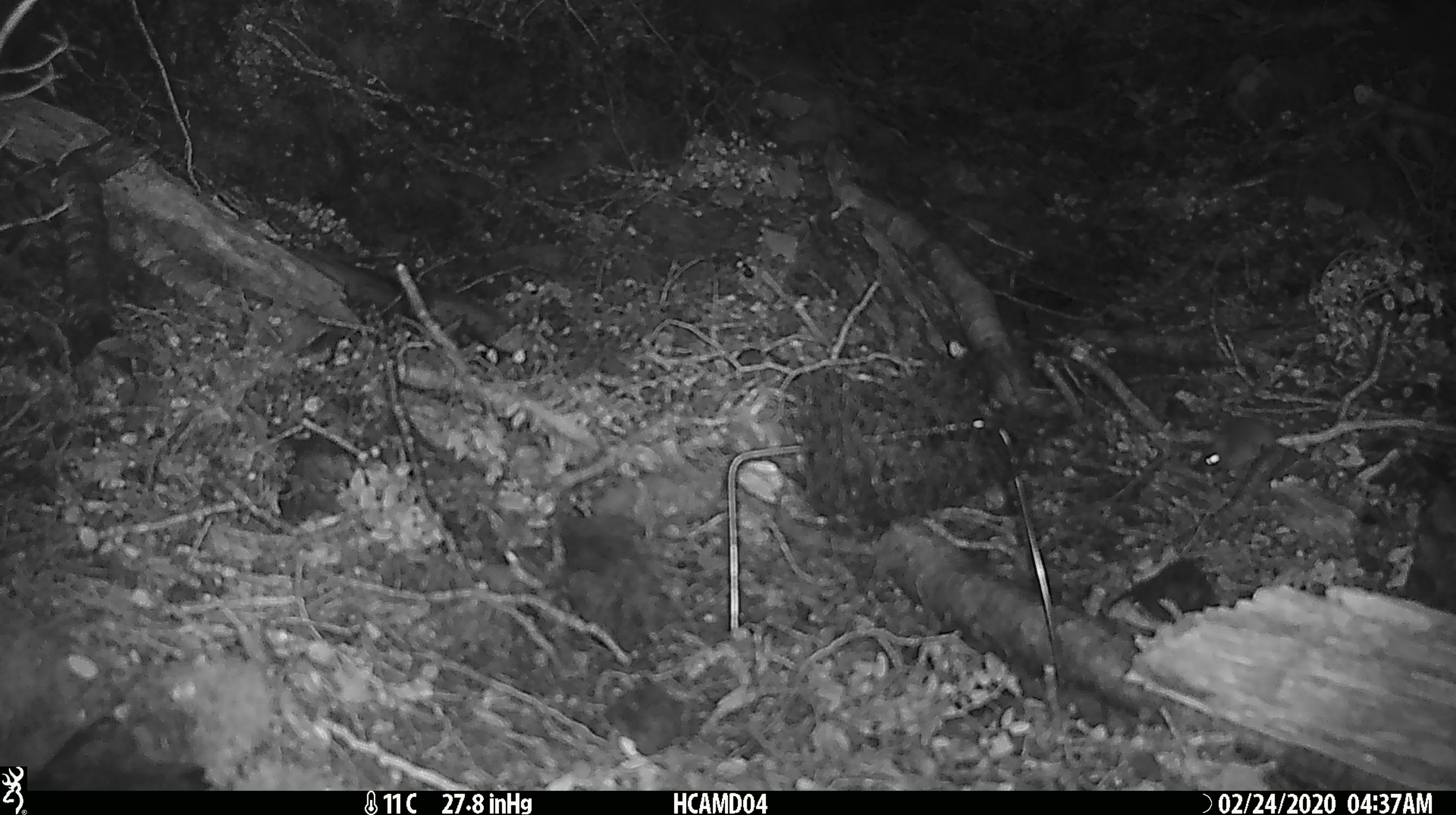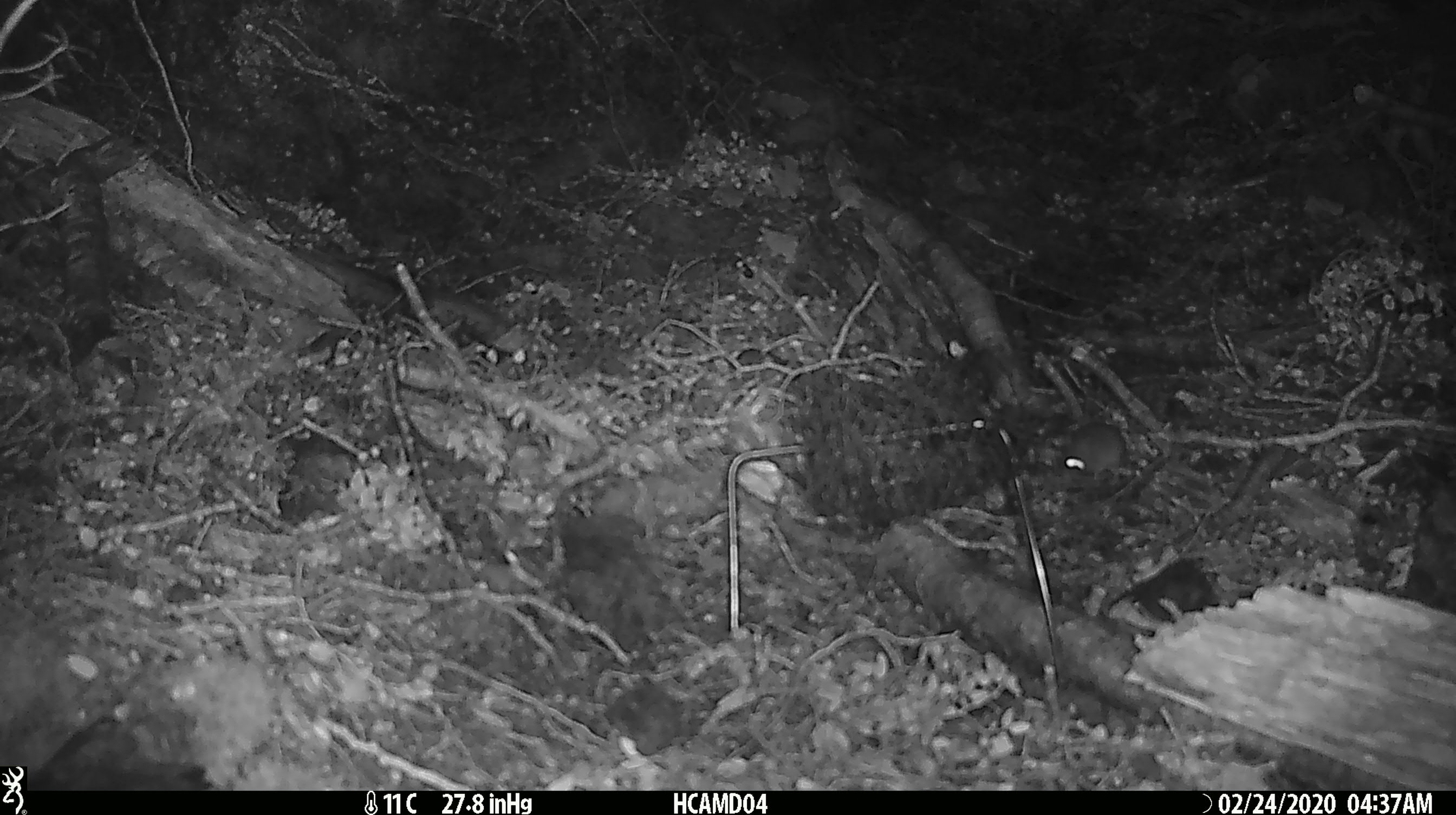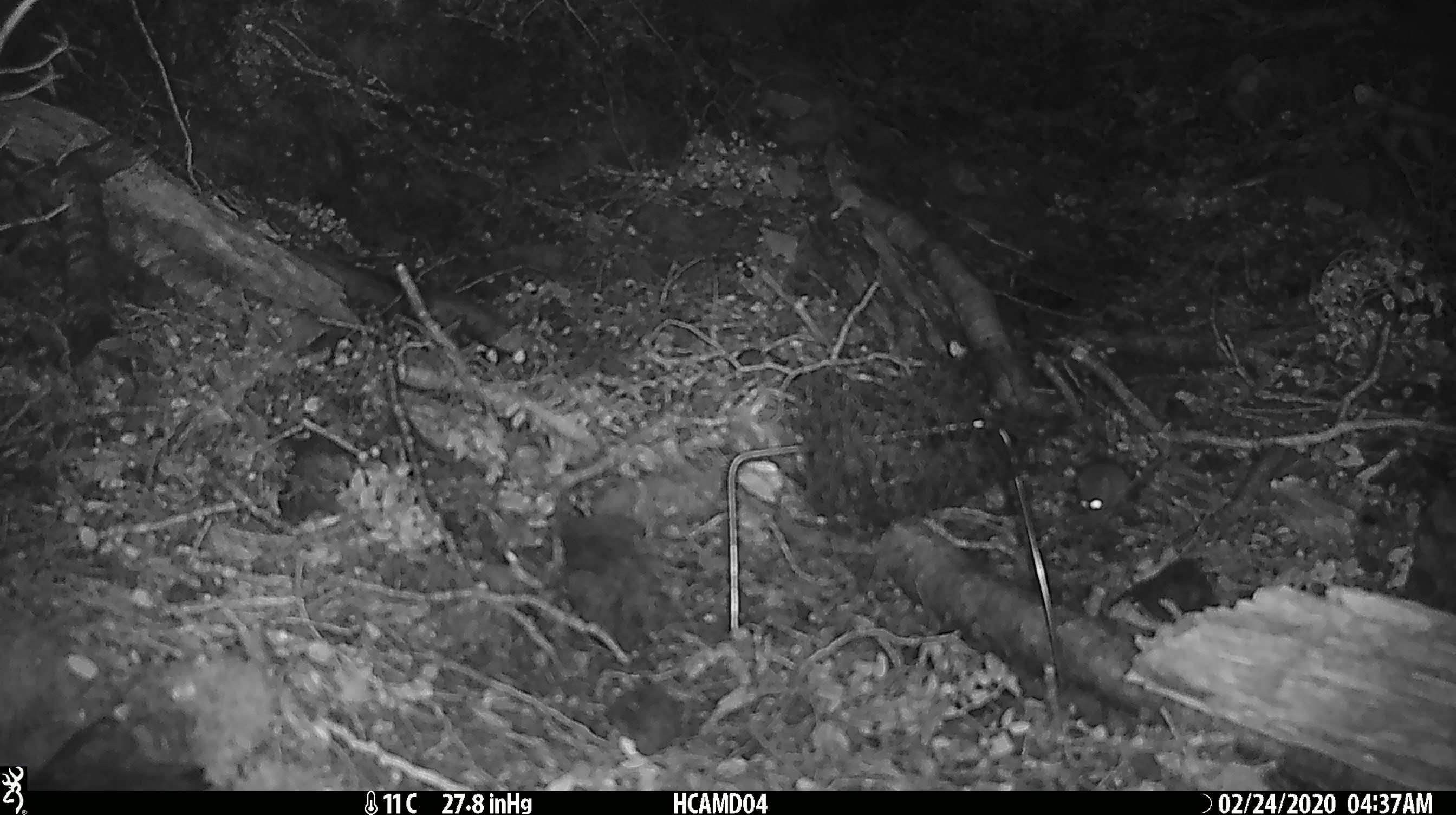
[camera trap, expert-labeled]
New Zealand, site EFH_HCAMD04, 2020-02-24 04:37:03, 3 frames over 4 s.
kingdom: Animalia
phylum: Chordata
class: Mammalia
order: Rodentia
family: Muridae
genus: Mus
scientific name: Mus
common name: mouse